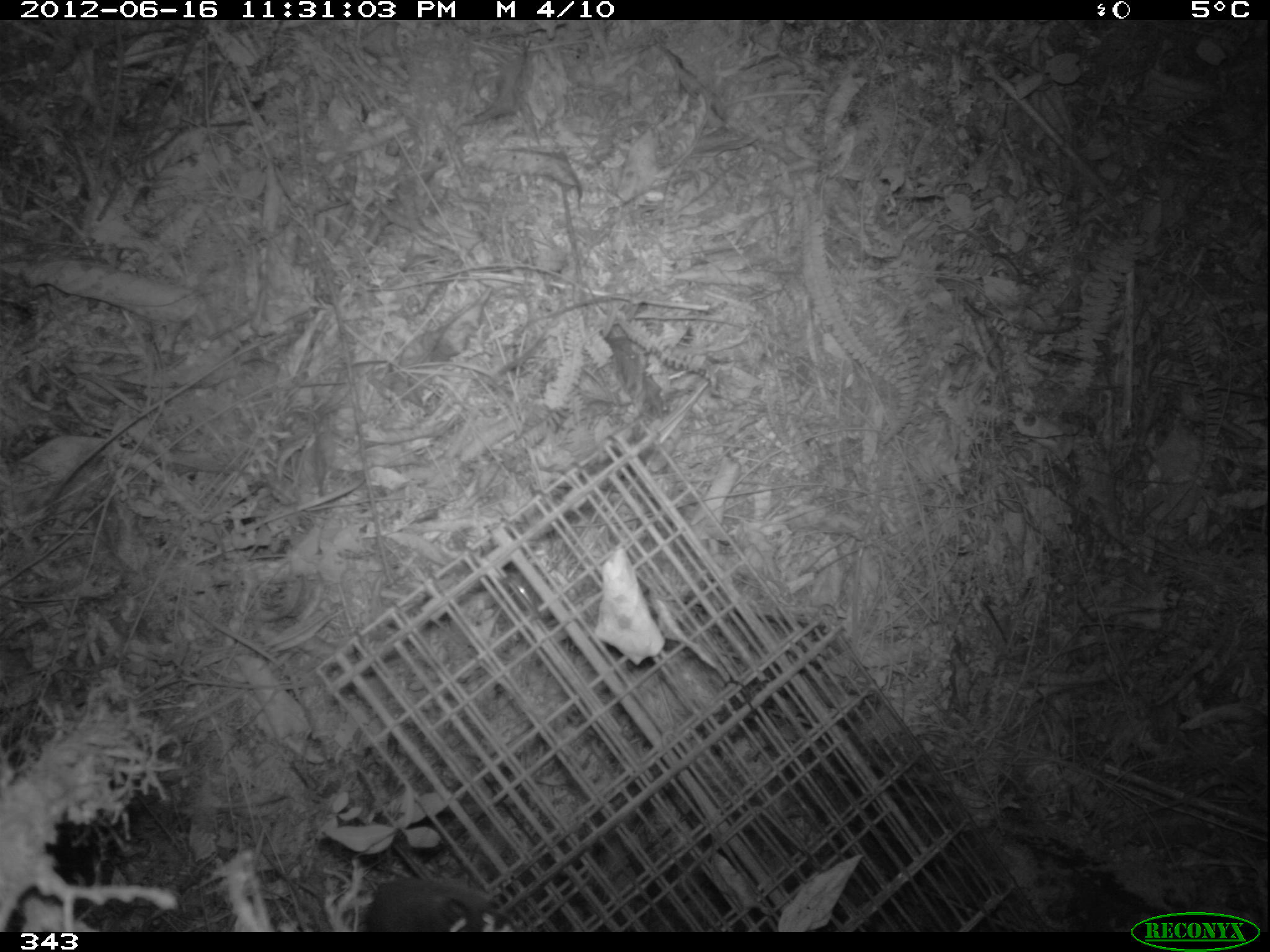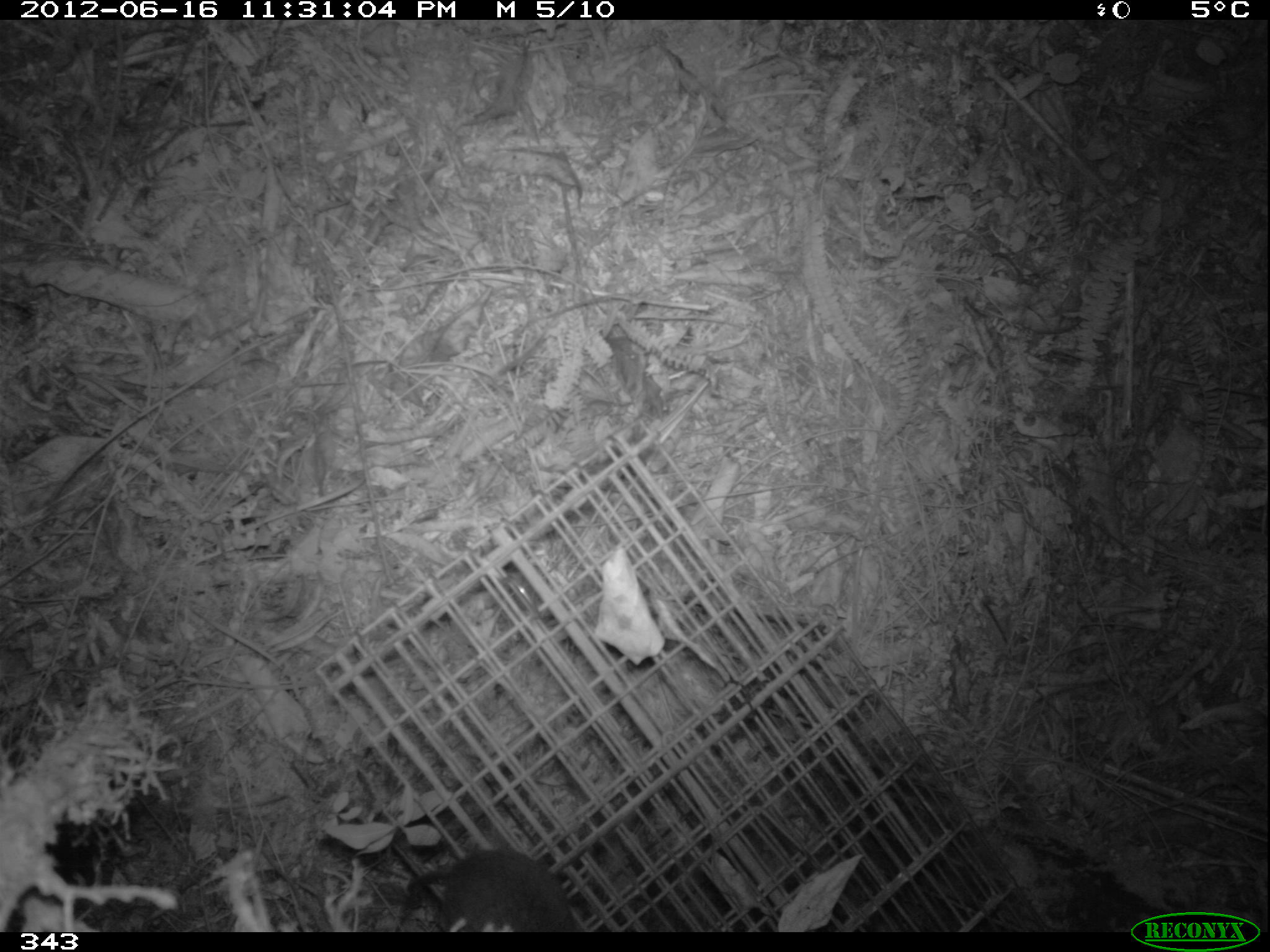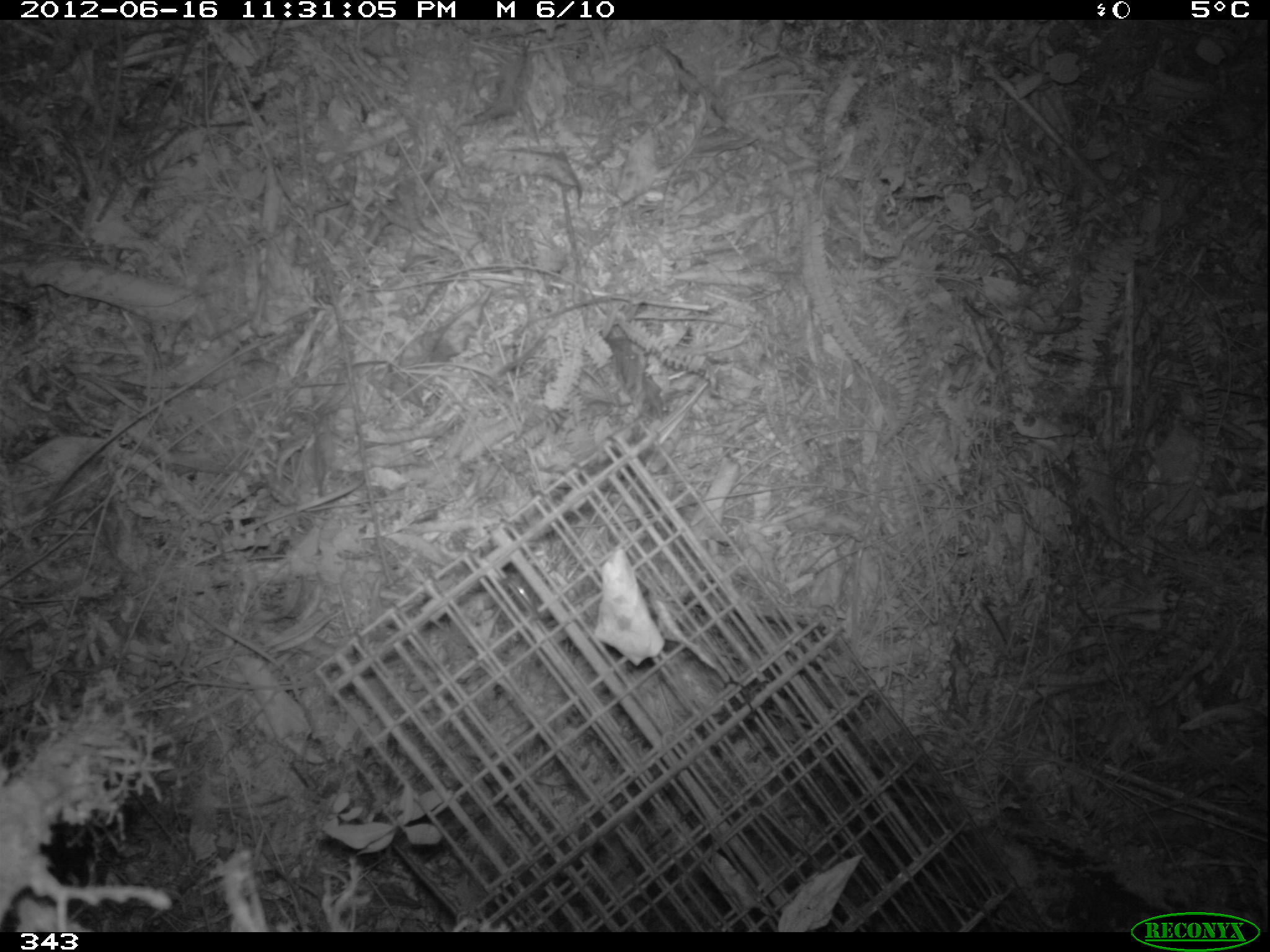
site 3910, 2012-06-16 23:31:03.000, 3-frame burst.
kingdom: Animalia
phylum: Chordata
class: Mammalia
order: Rodentia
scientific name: Rodentia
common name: rodents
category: unknown rodent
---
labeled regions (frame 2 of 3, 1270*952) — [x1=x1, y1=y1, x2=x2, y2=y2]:
unknown rodent: [x1=405, y1=848, x2=582, y2=931]